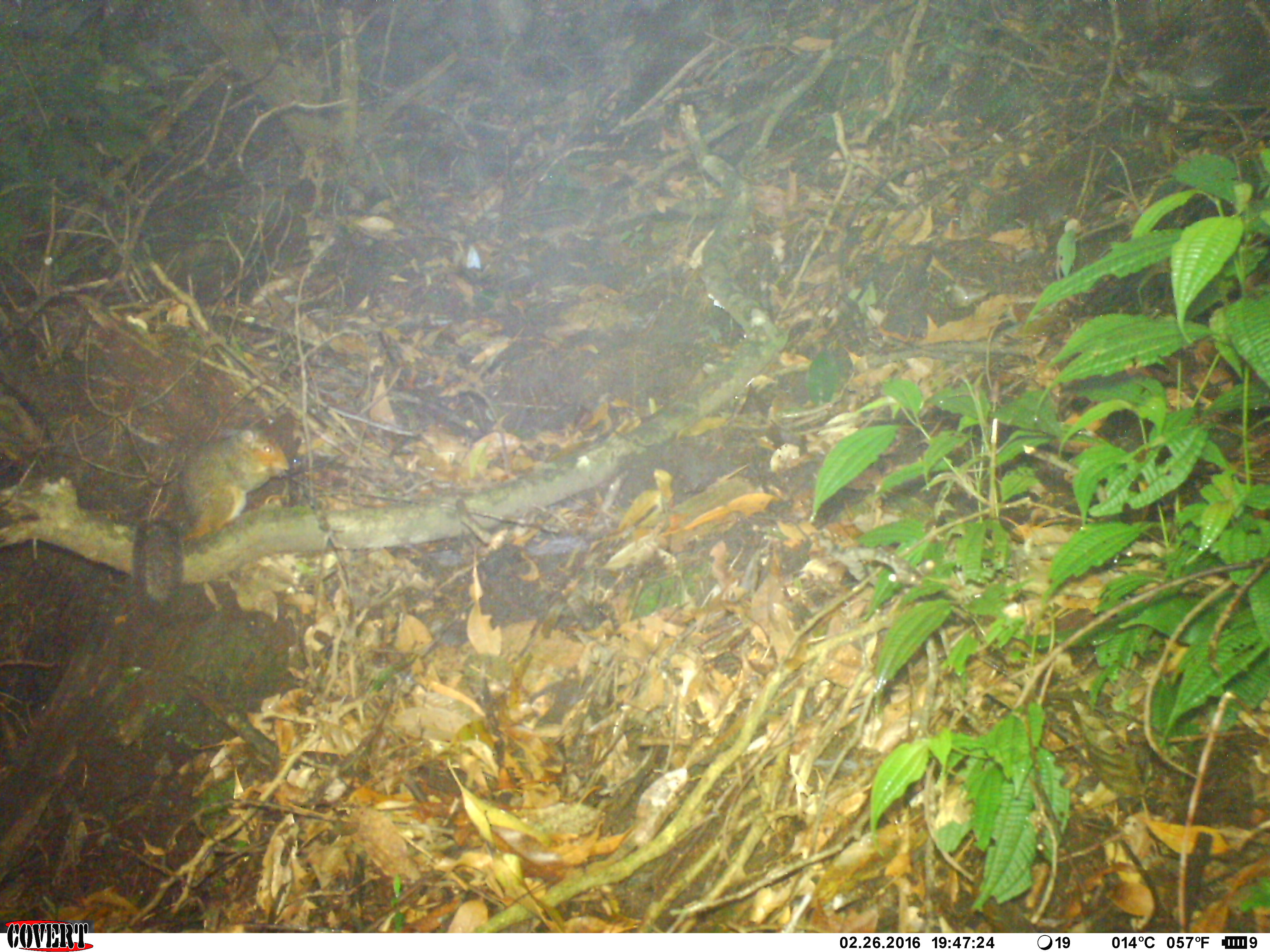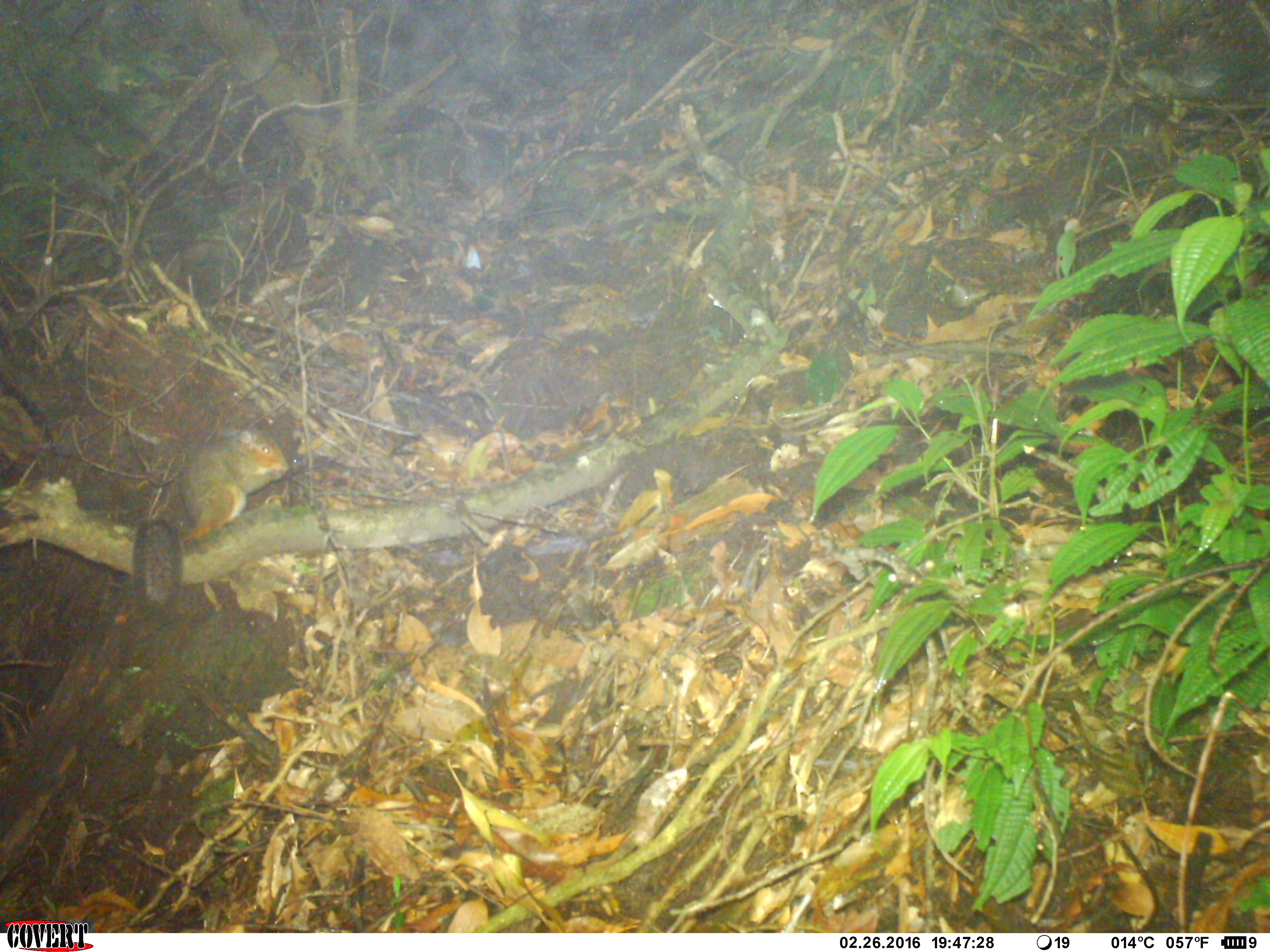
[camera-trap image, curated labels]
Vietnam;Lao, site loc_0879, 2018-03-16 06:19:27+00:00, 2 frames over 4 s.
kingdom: Animalia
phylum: Chordata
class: Mammalia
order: Rodentia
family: Sciuridae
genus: Dremomys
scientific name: Dremomys rufigenis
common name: red-cheeked squirrel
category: red cheeked squirrel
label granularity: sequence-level